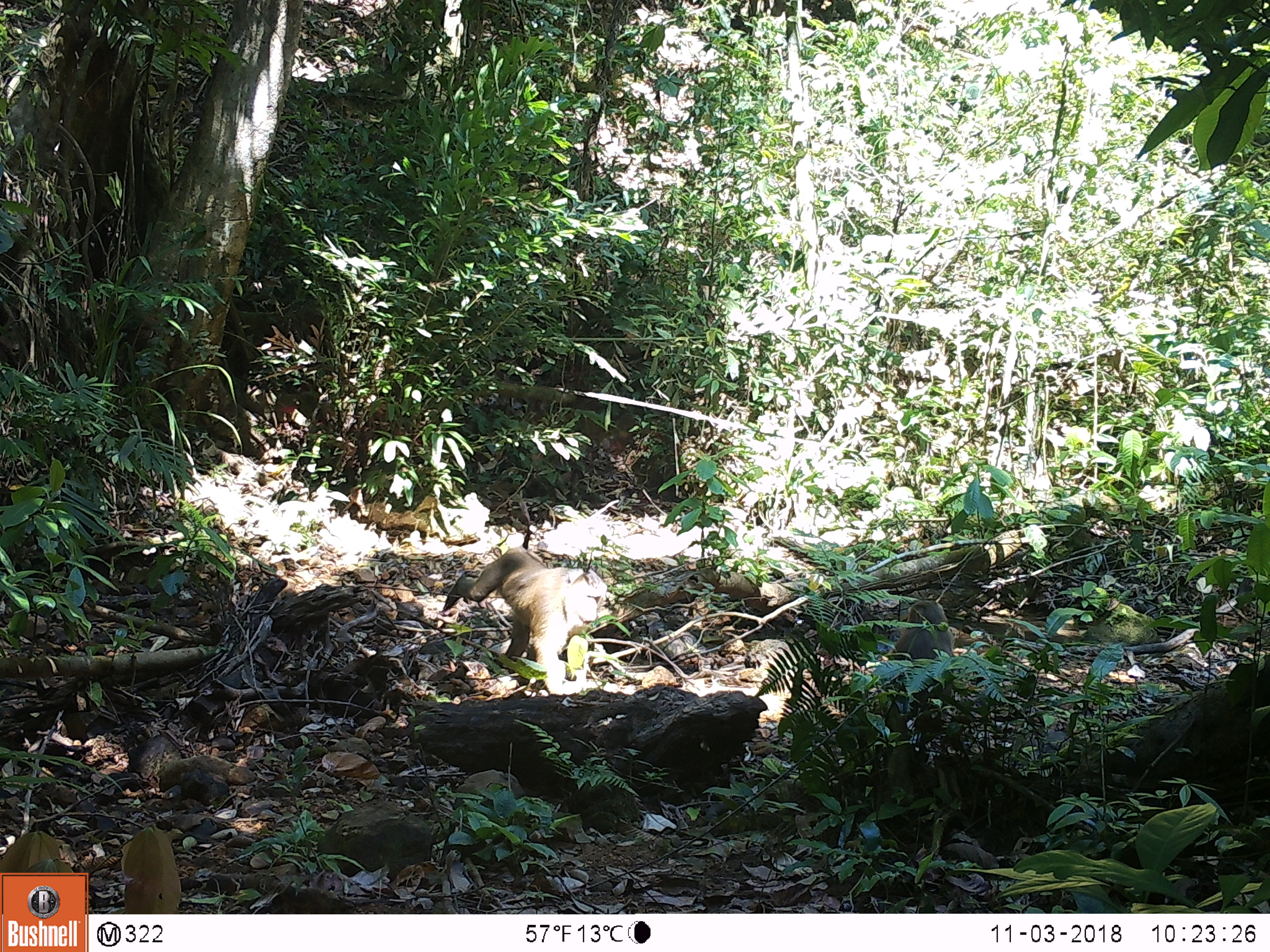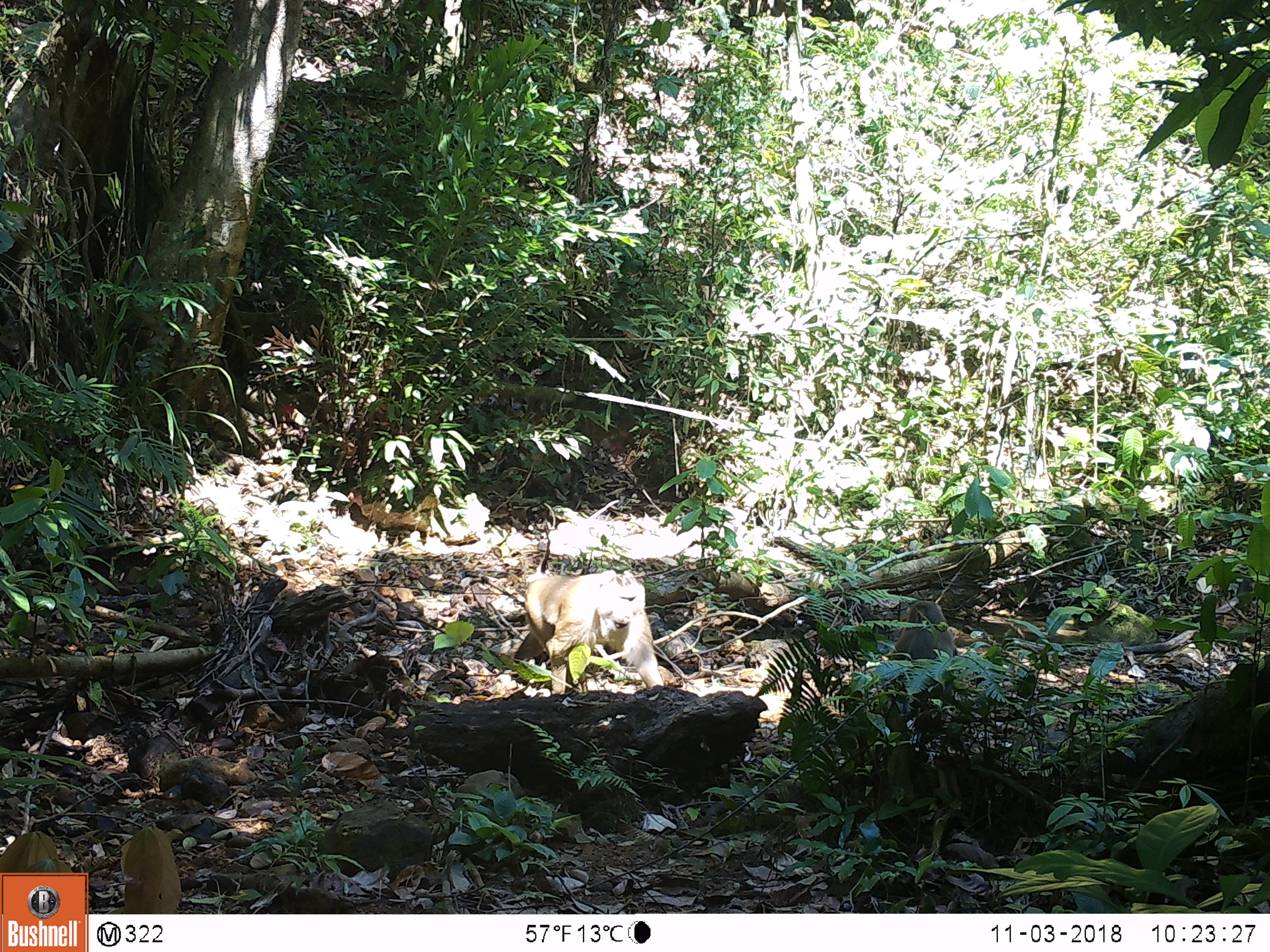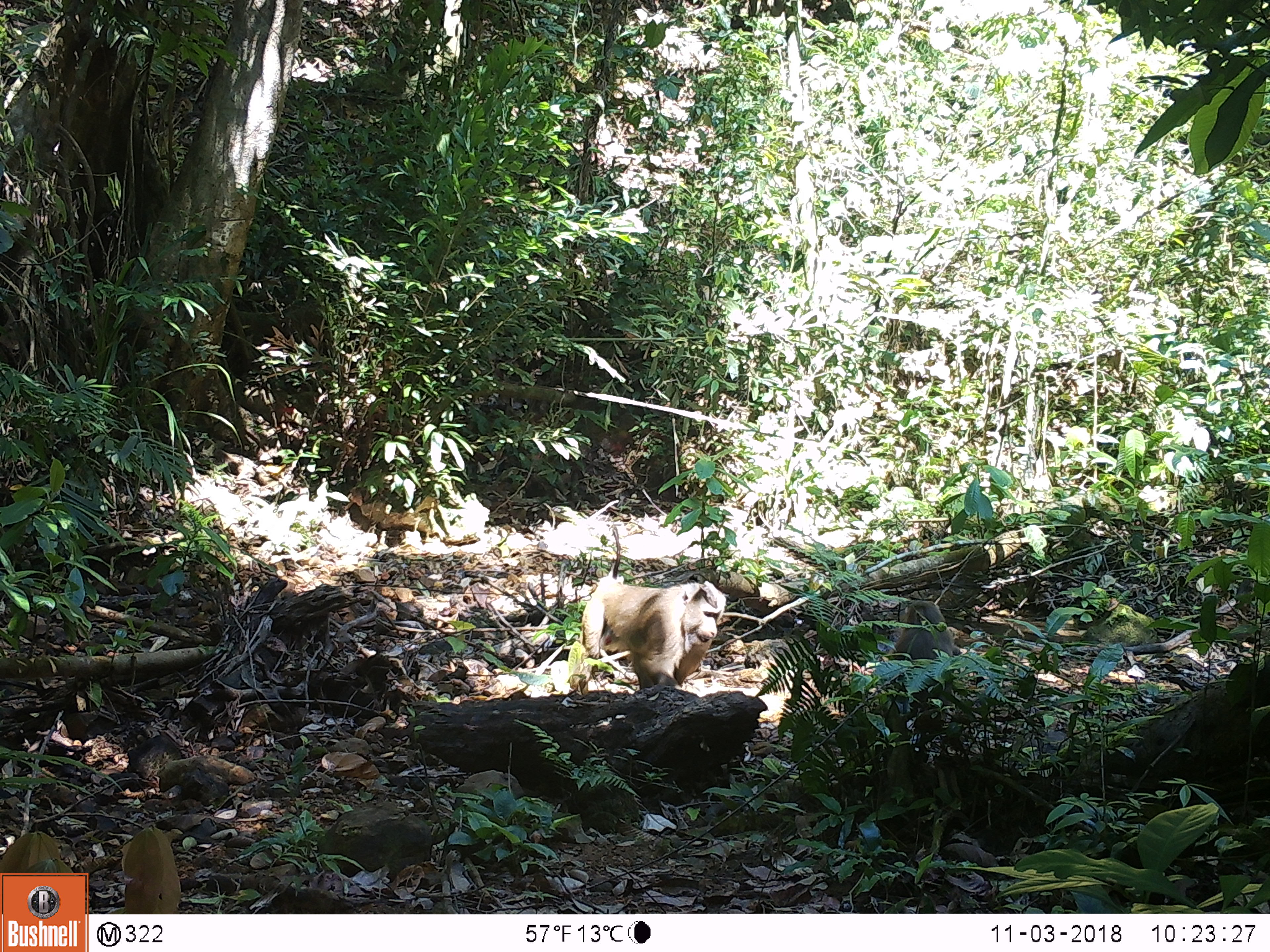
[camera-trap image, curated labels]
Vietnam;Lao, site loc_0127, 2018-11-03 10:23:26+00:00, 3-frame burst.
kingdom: Animalia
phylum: Chordata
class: Mammalia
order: Primates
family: Cercopithecidae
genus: Macaca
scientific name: Macaca nemestrina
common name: pig-tailed macaque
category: pig tailed macaque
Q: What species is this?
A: Pig tailed macaque (pig-tailed macaque) (Macaca nemestrina).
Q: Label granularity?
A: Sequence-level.